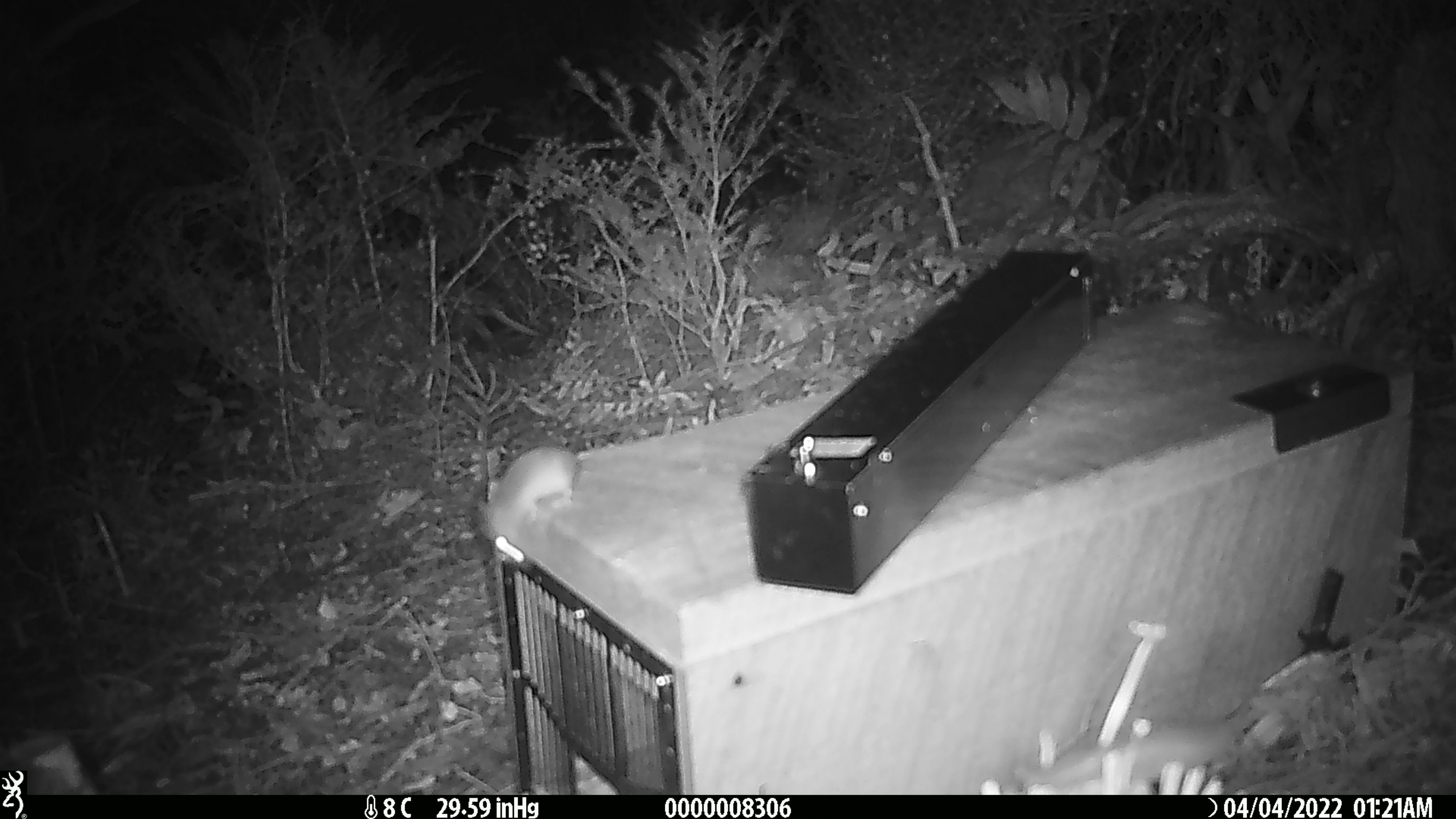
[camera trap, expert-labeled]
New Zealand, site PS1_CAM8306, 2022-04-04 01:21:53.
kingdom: Animalia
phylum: Chordata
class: Mammalia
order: Rodentia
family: Muridae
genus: Mus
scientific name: Mus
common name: mouse